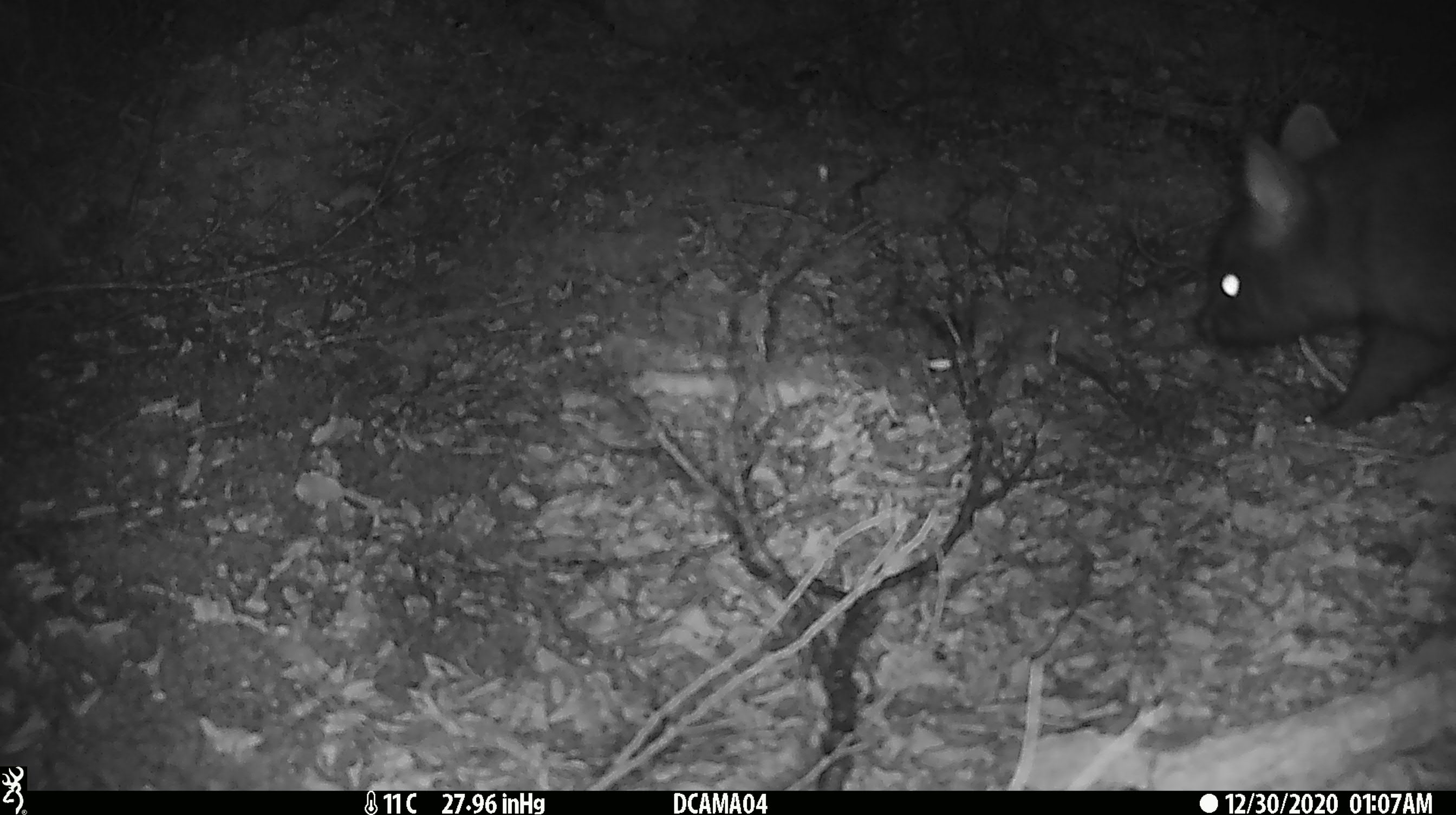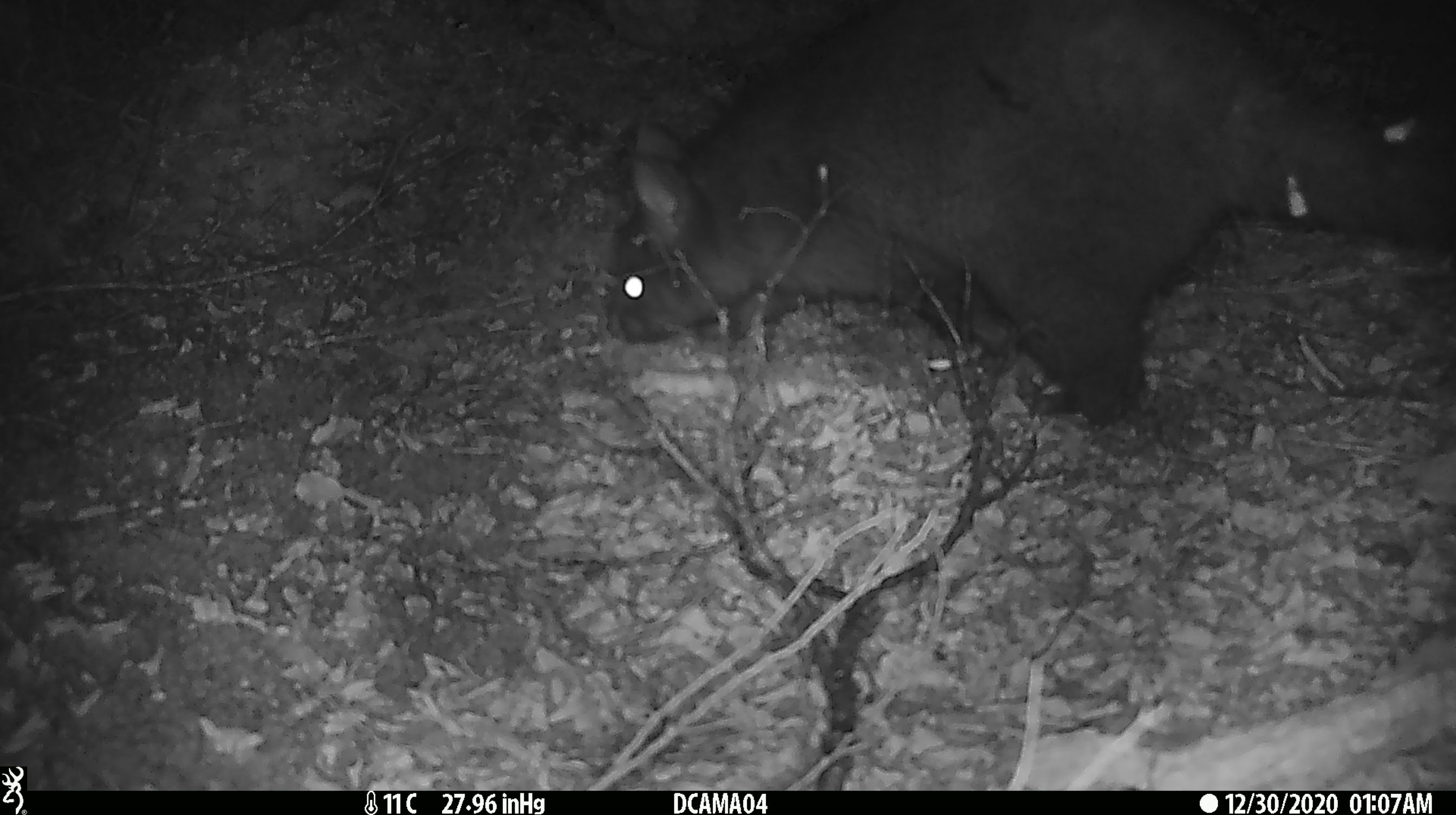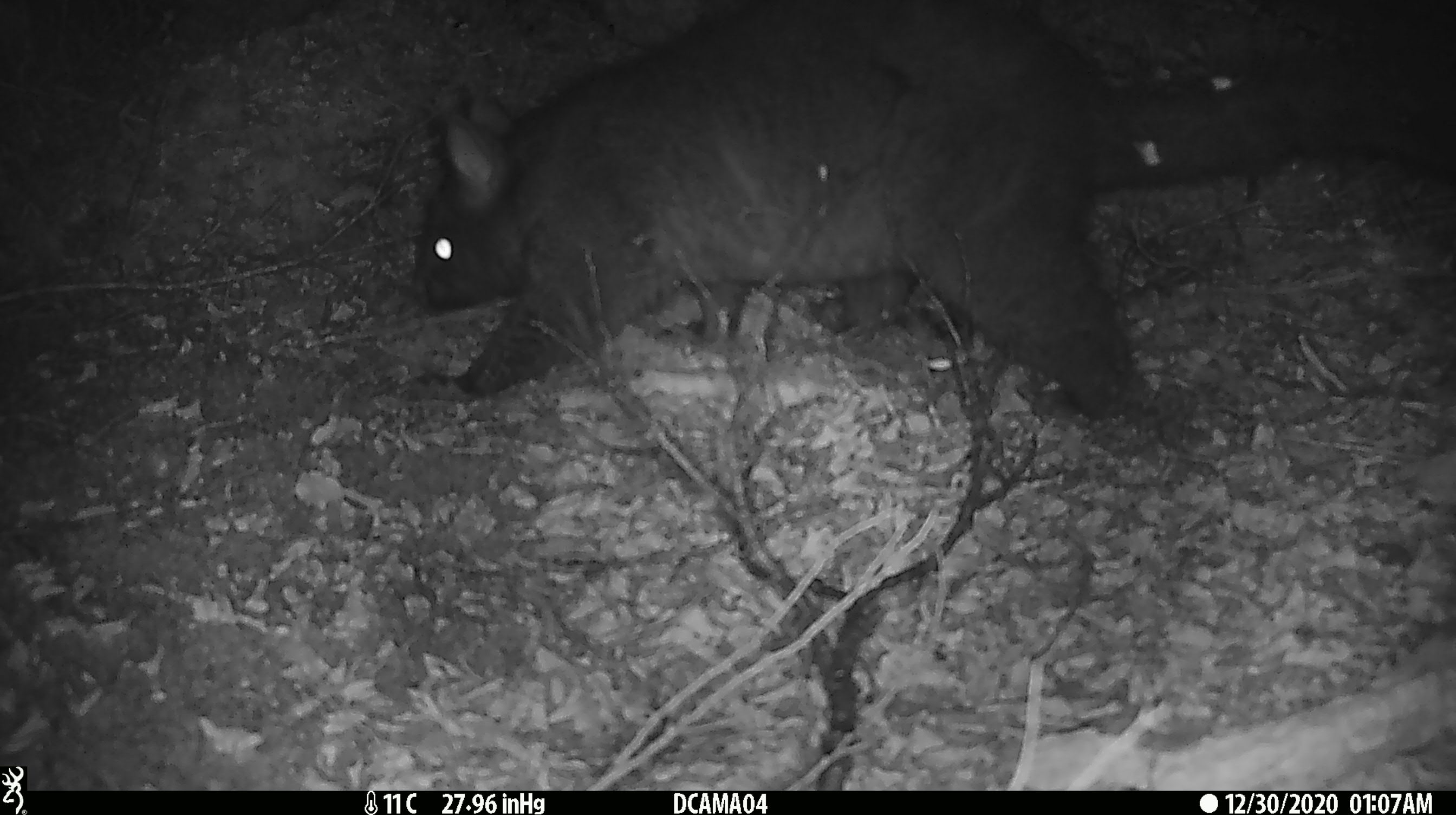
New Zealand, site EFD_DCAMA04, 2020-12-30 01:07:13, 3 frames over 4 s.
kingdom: Animalia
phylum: Chordata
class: Mammalia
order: Diprotodontia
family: Phalangeridae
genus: Trichosurus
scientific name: Trichosurus vulpecula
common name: common brushtail possum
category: possum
Possum (common brushtail possum) (Trichosurus vulpecula).